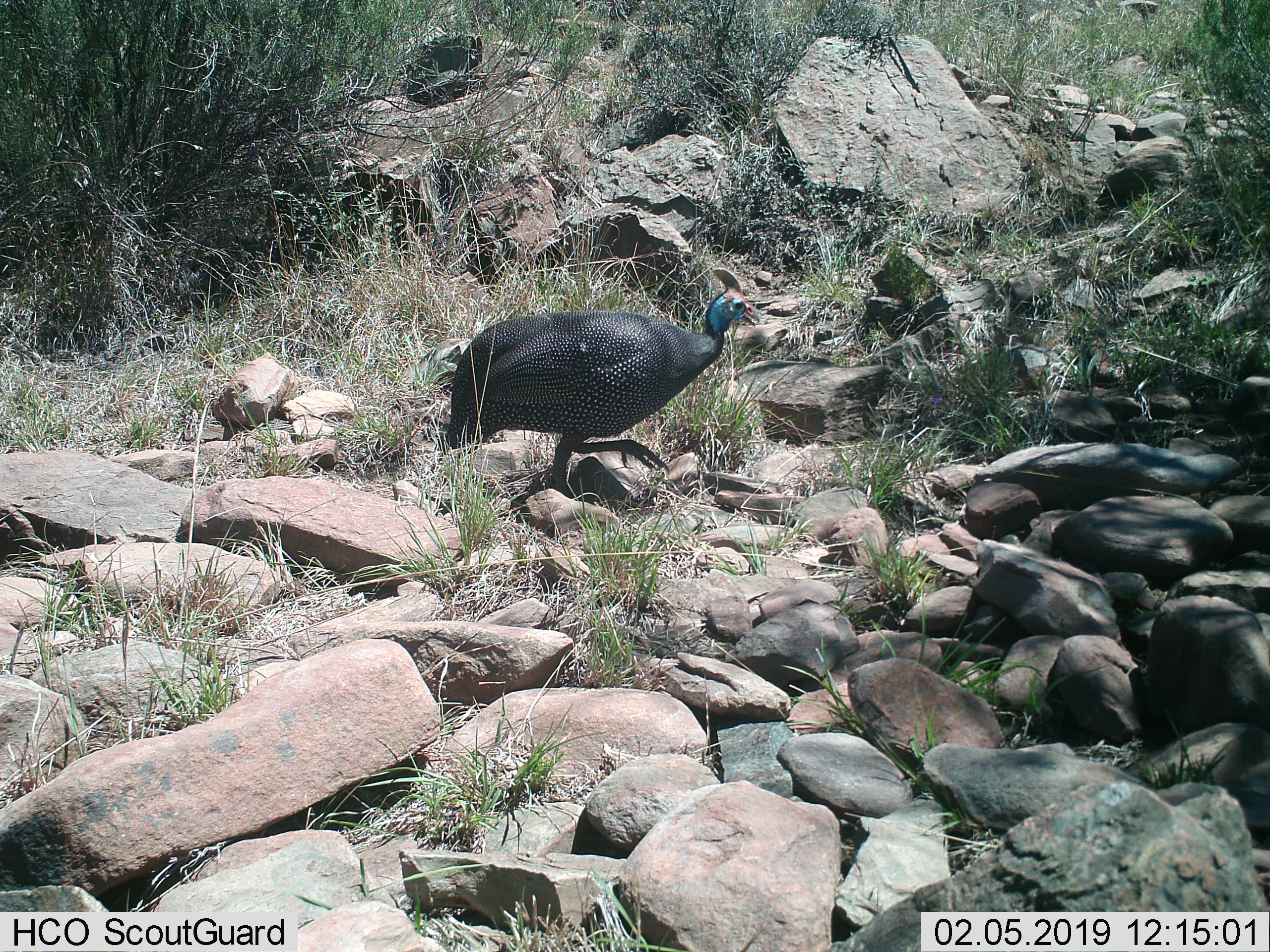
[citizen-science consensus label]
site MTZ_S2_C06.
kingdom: Animalia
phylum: Chordata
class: Aves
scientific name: Aves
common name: bird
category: birdother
Birdother (bird) (Aves), count 1. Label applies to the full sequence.